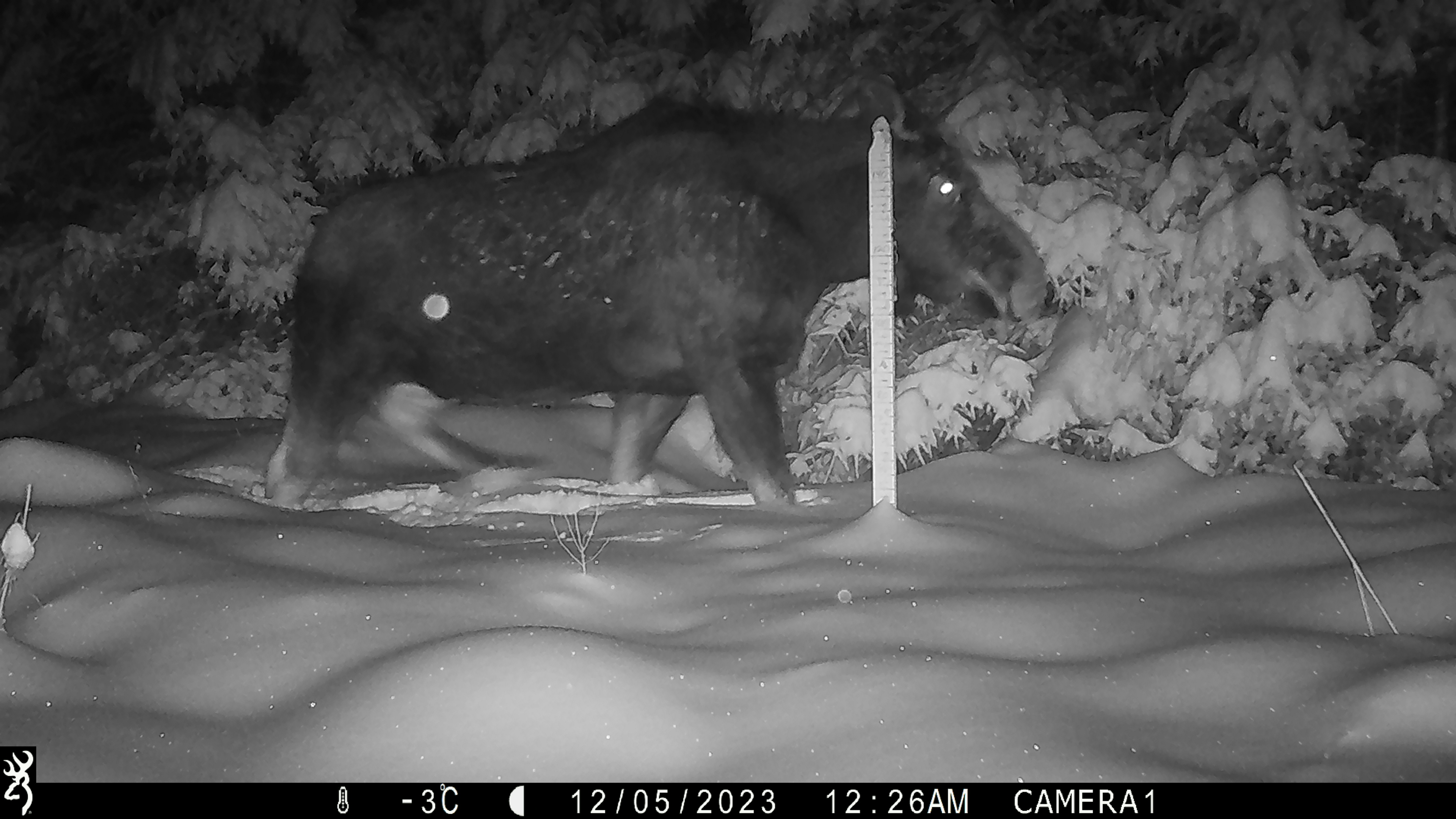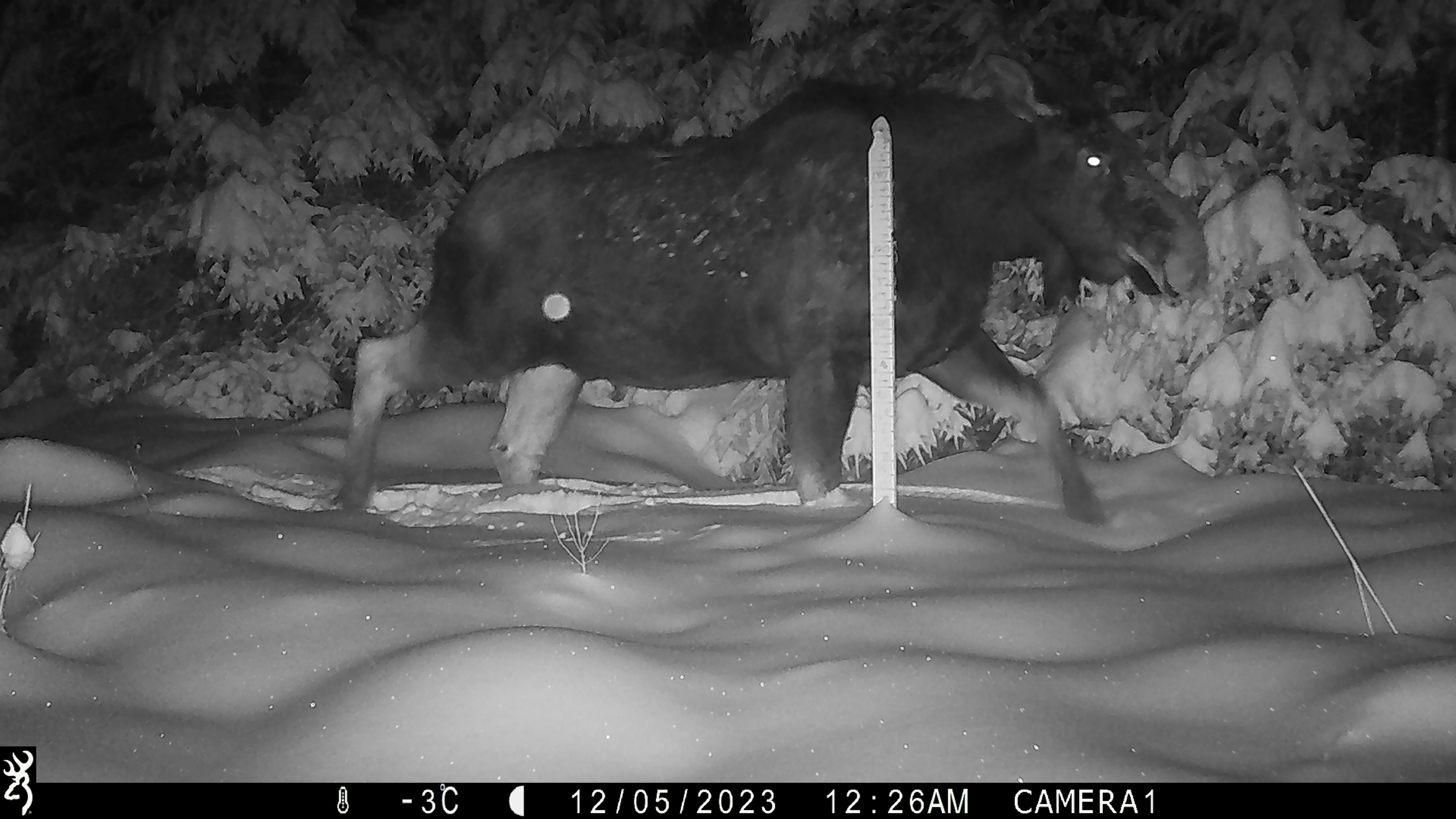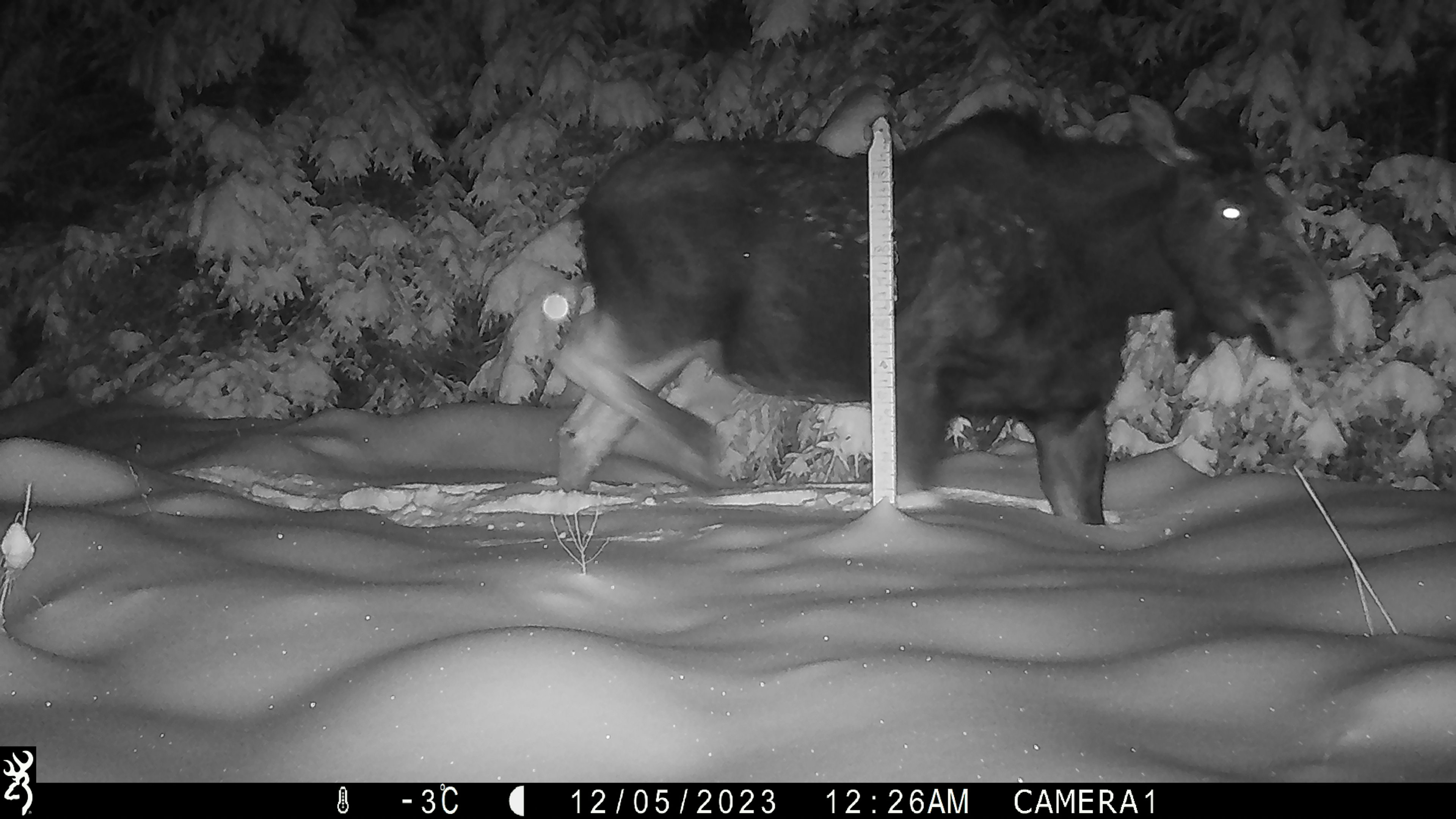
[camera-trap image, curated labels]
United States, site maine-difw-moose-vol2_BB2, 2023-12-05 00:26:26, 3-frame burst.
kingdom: Animalia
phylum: Chordata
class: Mammalia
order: Artiodactyla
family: Cervidae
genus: Alces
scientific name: Alces alces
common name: moose